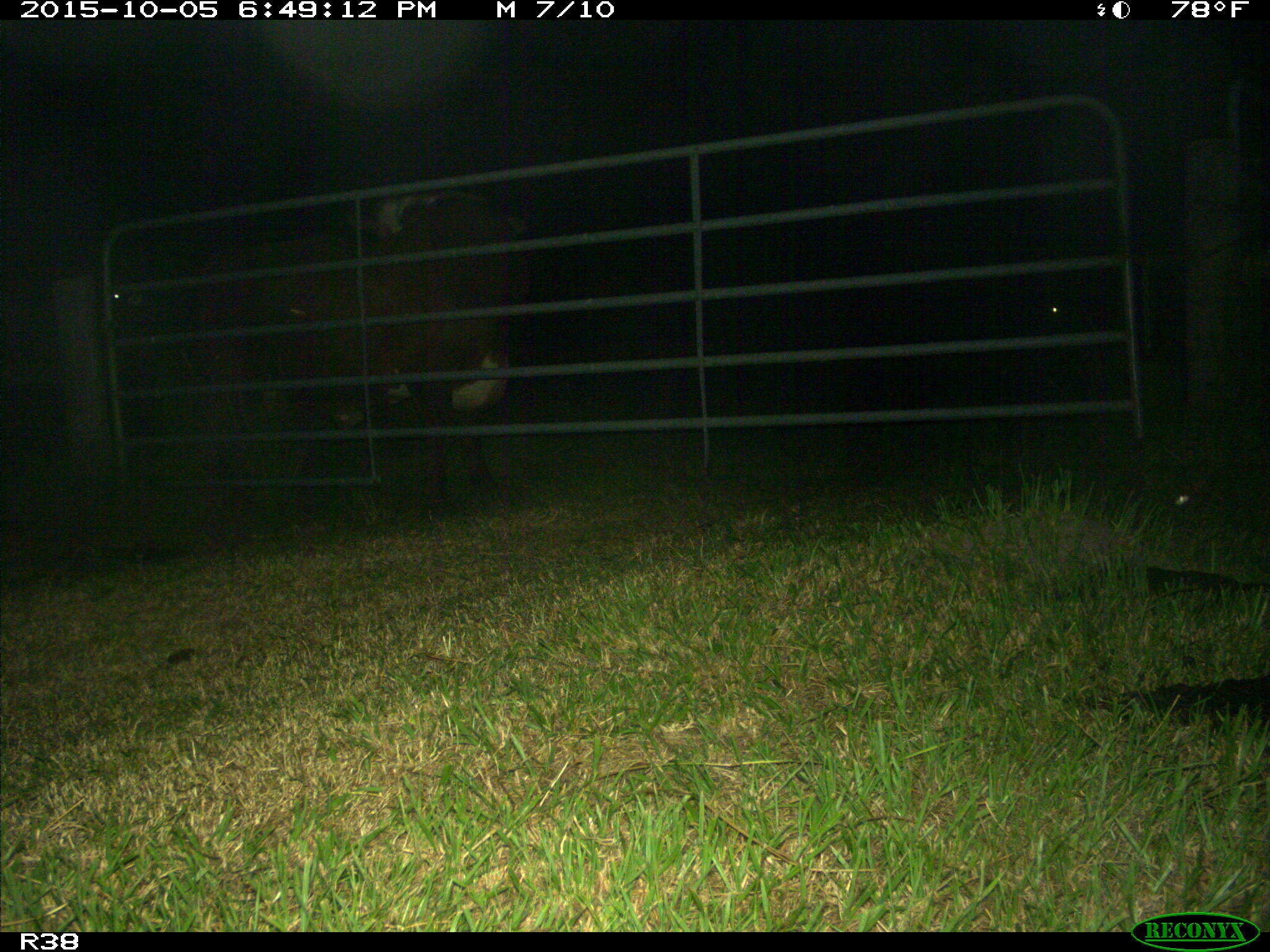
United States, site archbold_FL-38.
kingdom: Animalia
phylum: Chordata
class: Mammalia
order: Artiodactyla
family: Bovidae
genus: Bos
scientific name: Bos taurus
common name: domestic cow